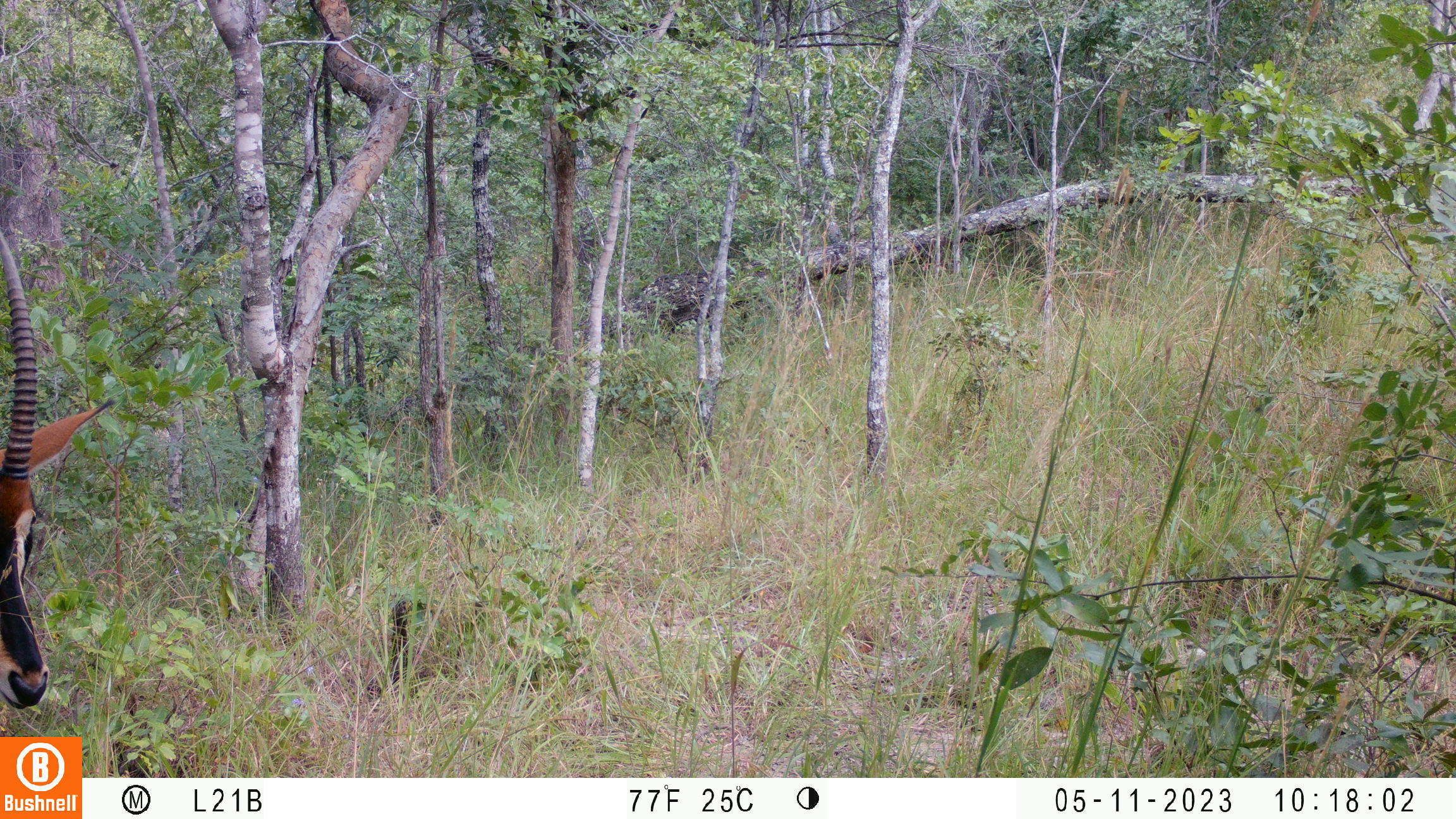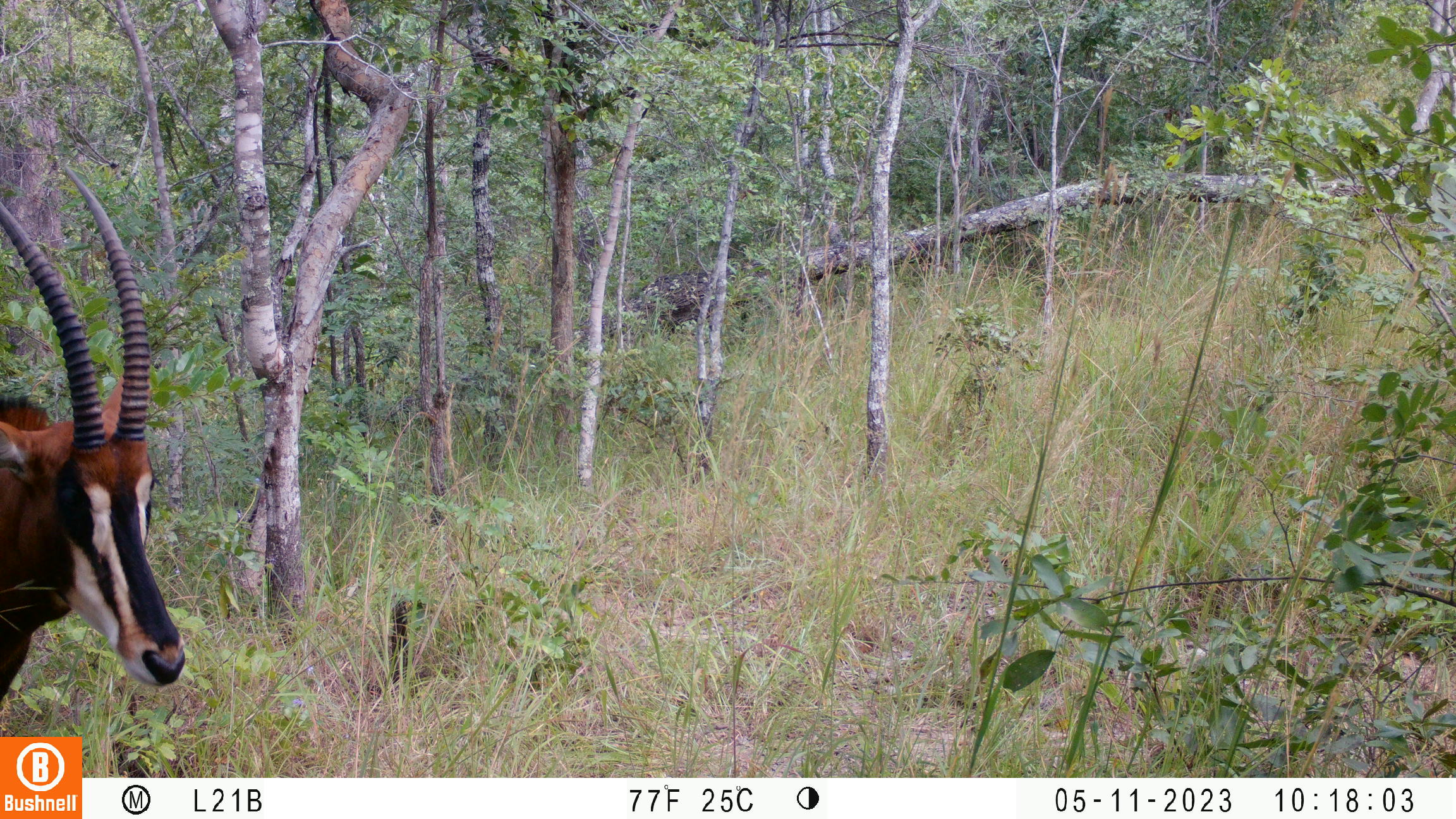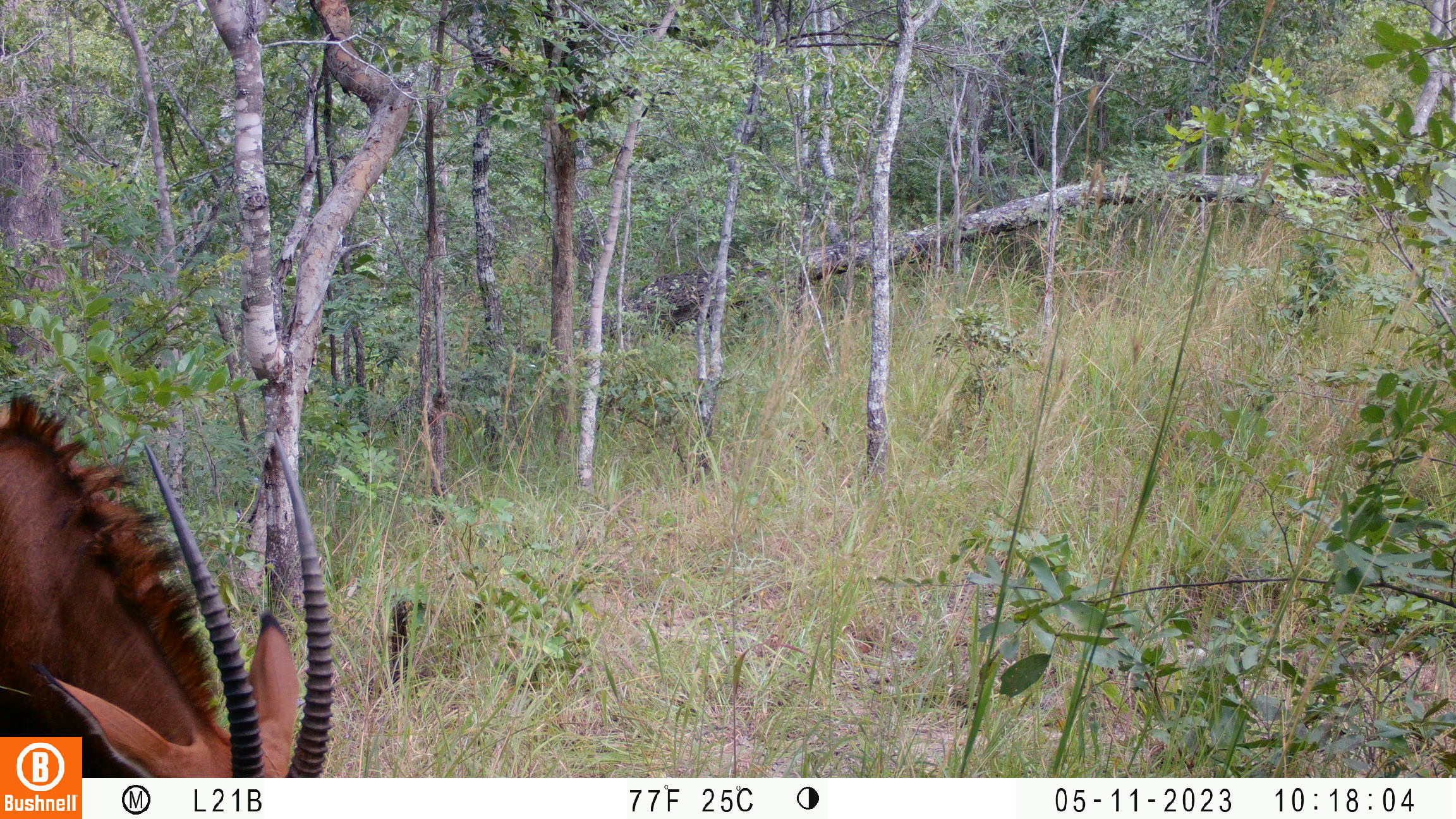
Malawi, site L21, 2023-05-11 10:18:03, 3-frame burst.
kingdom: Animalia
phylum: Chordata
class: Mammalia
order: Artiodactyla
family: Bovidae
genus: Hippotragus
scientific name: Hippotragus niger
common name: sable antelope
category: sable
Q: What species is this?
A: Sable (sable antelope) (Hippotragus niger).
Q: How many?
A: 1.